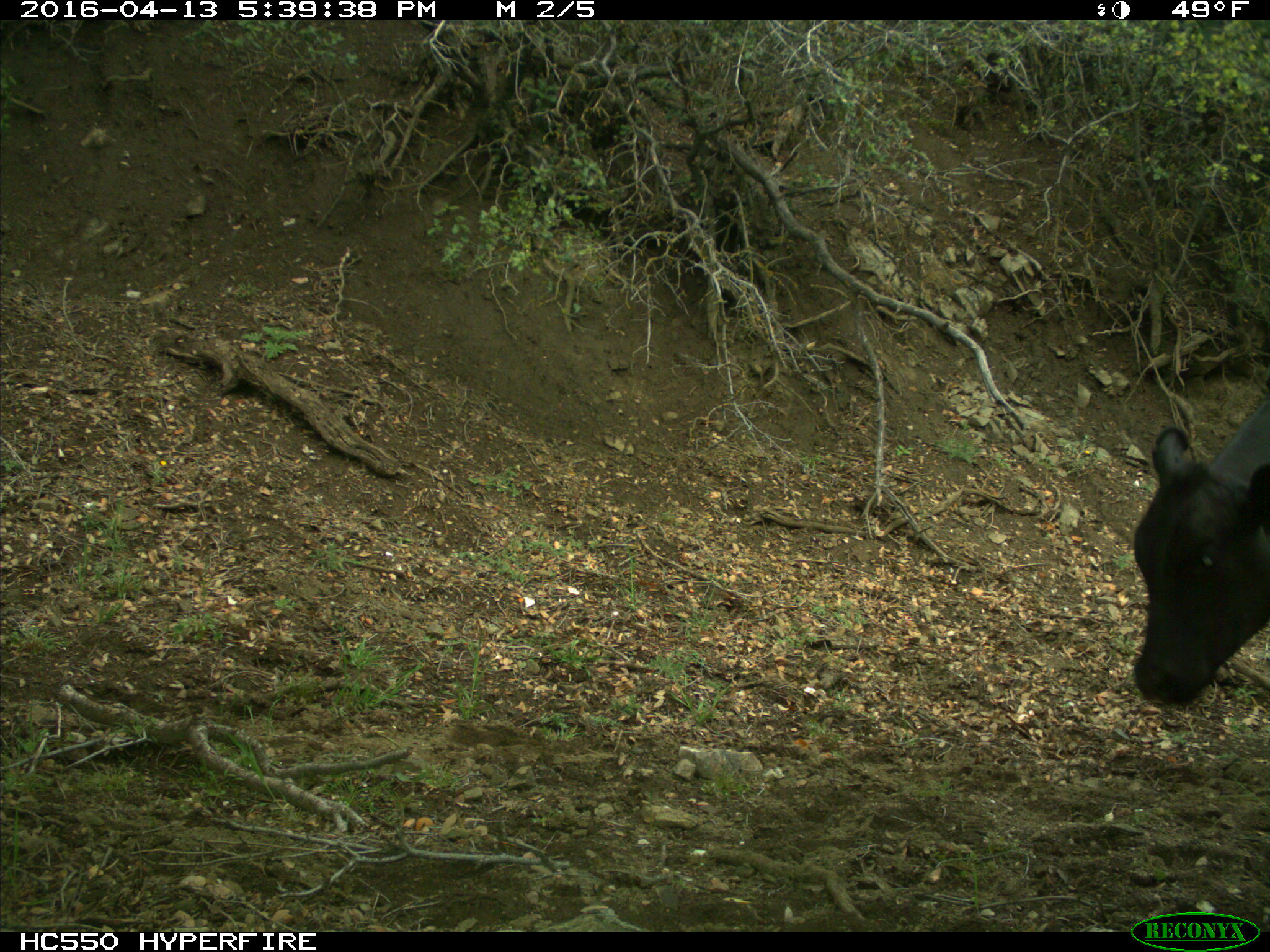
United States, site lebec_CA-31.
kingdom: Animalia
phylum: Chordata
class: Mammalia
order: Artiodactyla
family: Bovidae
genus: Bos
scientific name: Bos taurus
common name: domestic cow